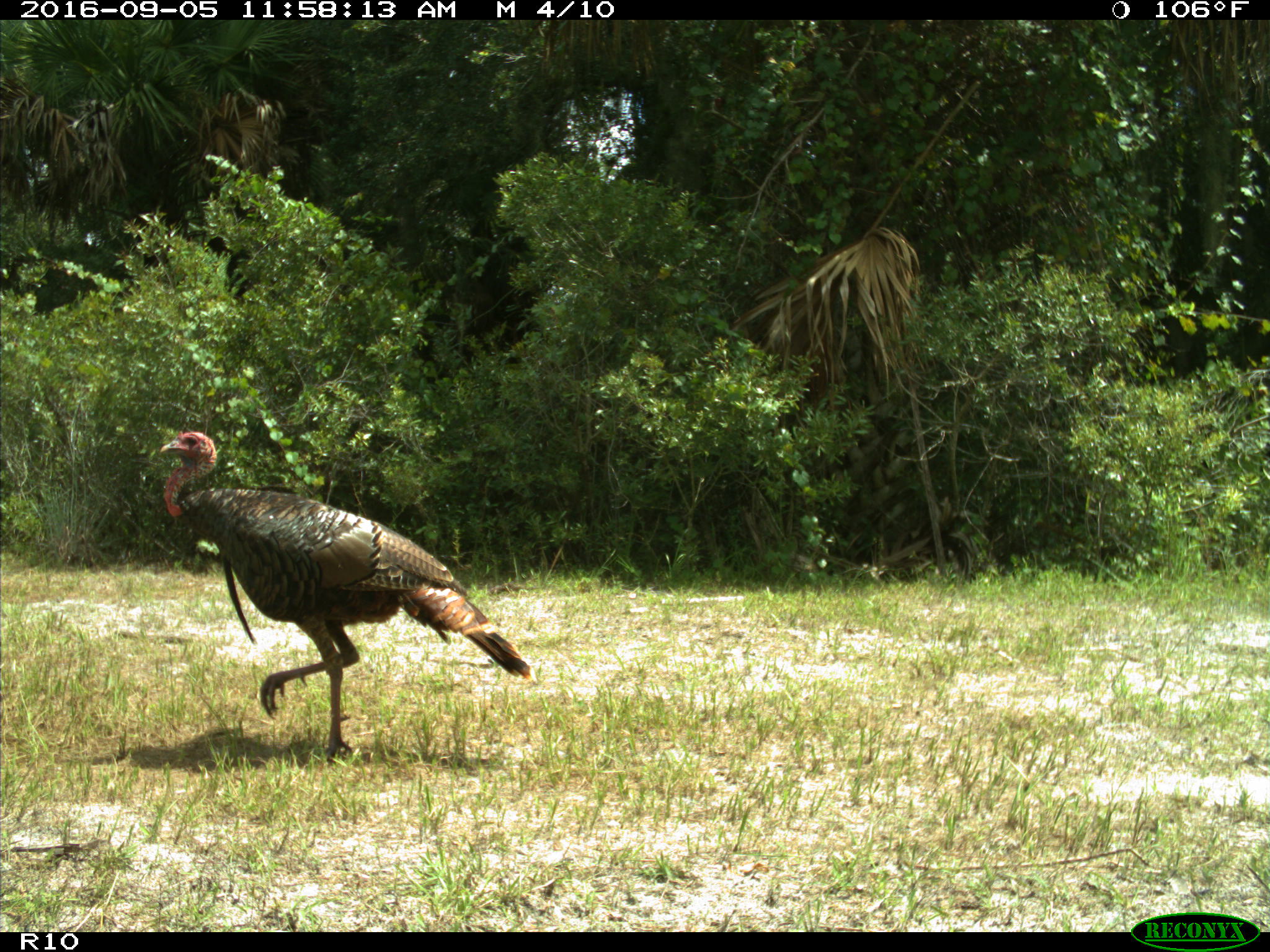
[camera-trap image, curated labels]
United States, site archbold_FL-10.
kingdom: Animalia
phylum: Chordata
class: Aves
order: Galliformes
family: Phasianidae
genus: Meleagris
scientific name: Meleagris gallopavo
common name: wild turkey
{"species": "Meleagris gallopavo (wild turkey)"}